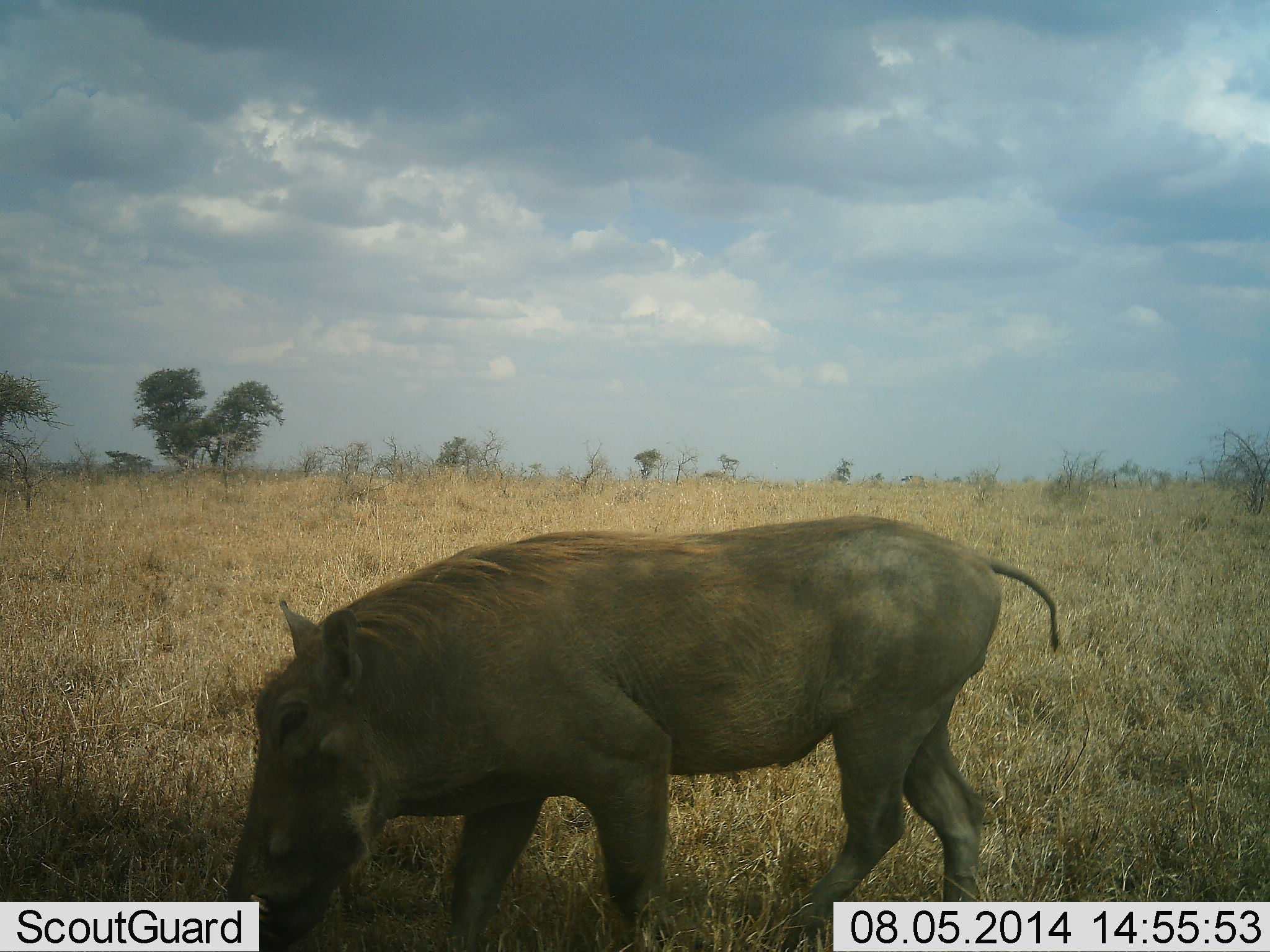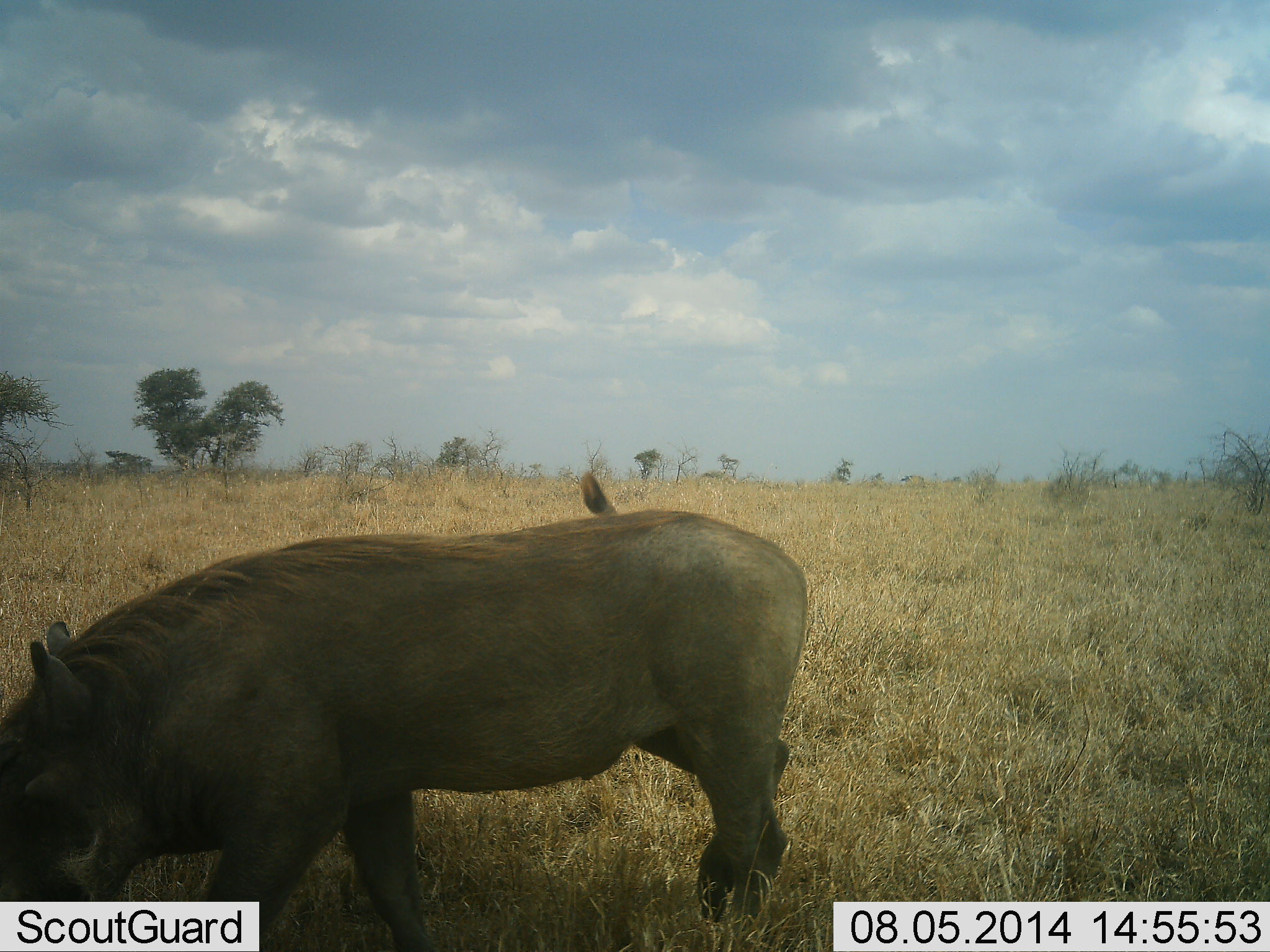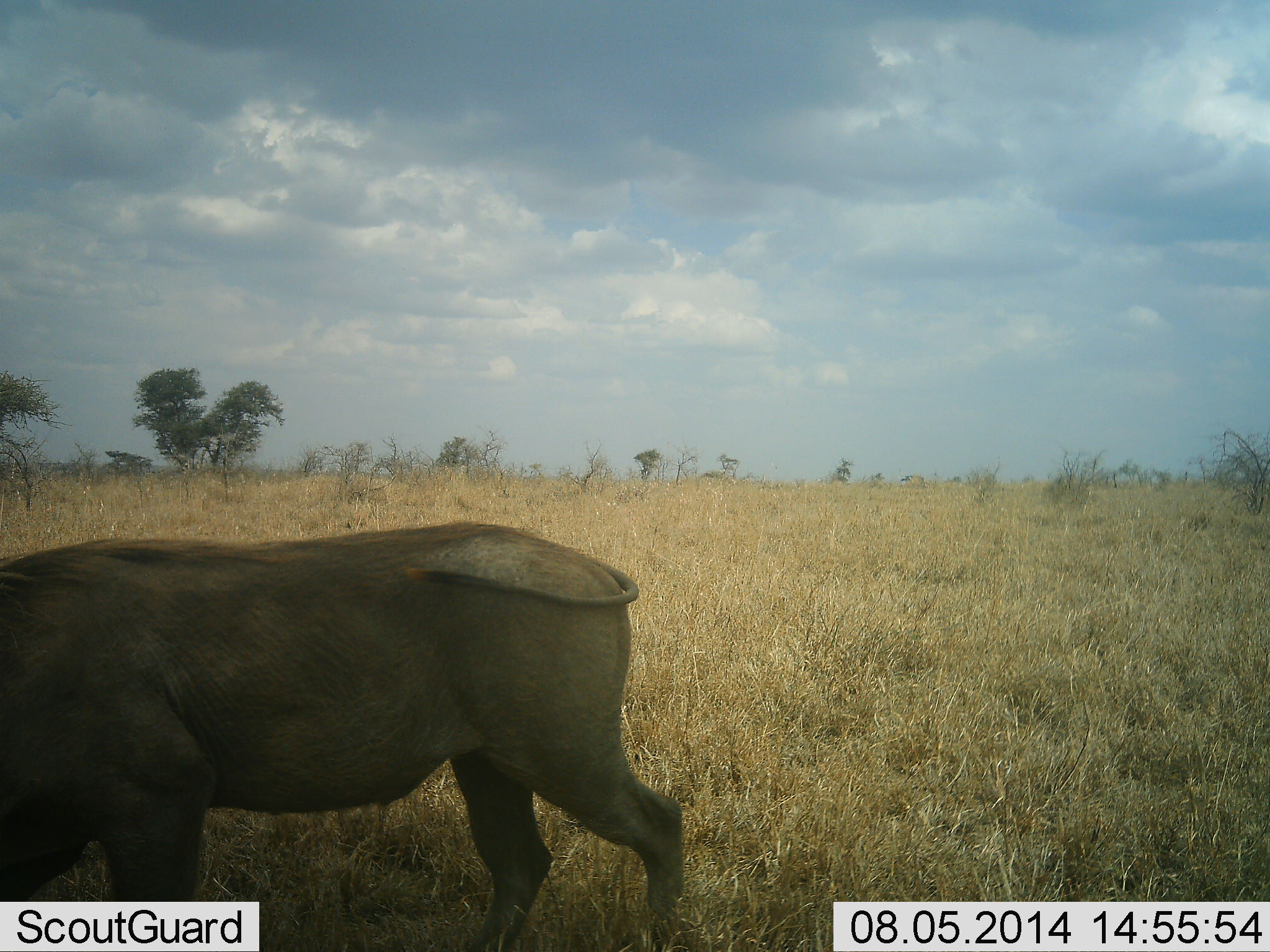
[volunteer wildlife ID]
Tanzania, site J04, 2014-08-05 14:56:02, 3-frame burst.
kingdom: Animalia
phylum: Chordata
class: Mammalia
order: Artiodactyla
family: Suidae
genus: Phacochoerus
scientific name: Phacochoerus africanus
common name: warthog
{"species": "warthog (Phacochoerus africanus)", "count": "1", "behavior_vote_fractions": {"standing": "20%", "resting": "0%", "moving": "60%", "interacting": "0%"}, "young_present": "0%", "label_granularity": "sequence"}